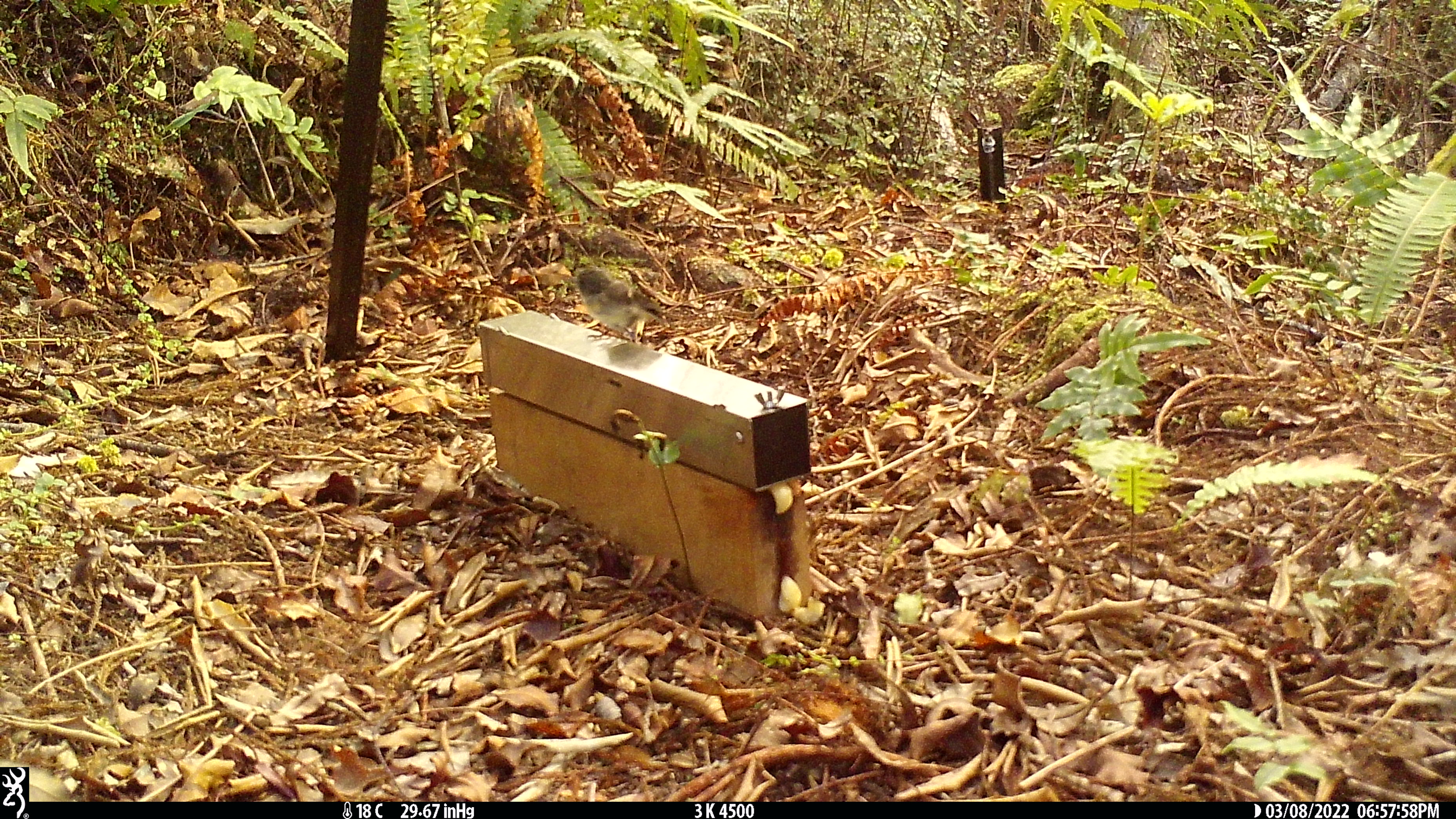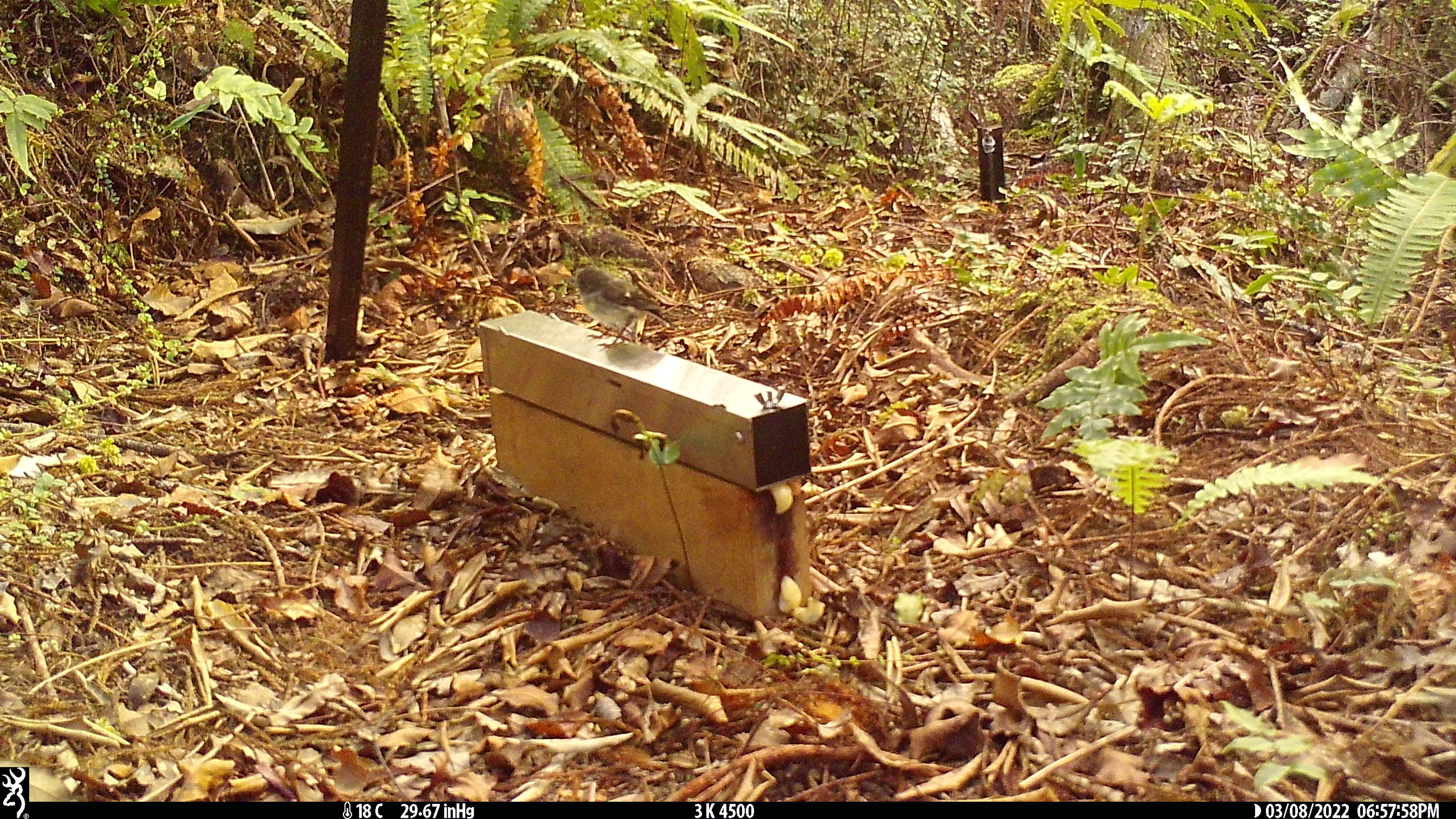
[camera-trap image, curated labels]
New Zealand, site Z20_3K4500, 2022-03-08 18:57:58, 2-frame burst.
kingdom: Animalia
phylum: Chordata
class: Aves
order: Passeriformes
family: Petroicidae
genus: Petroica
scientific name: Petroica macrocephala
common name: tomtit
Tomtit (Petroica macrocephala).